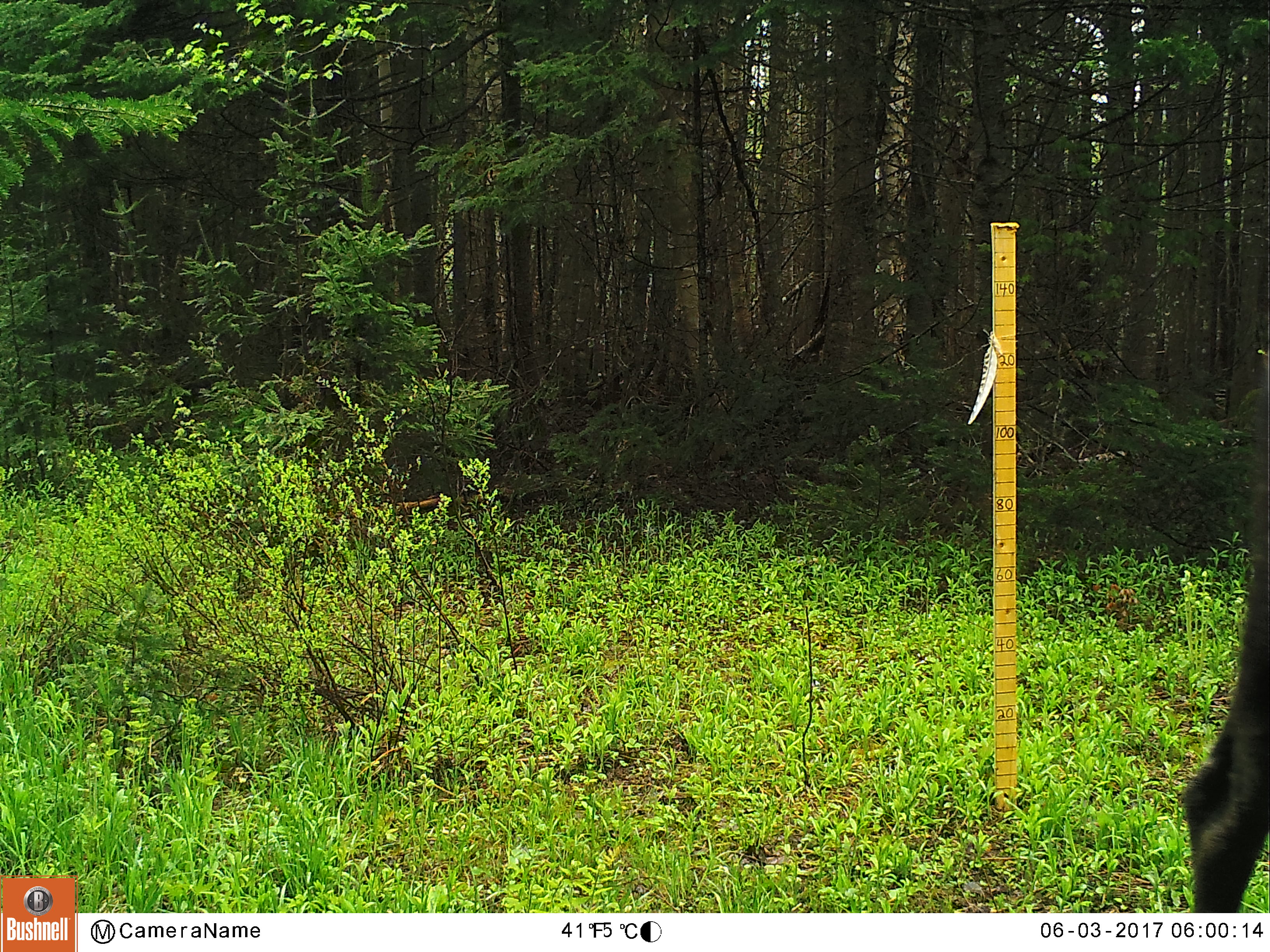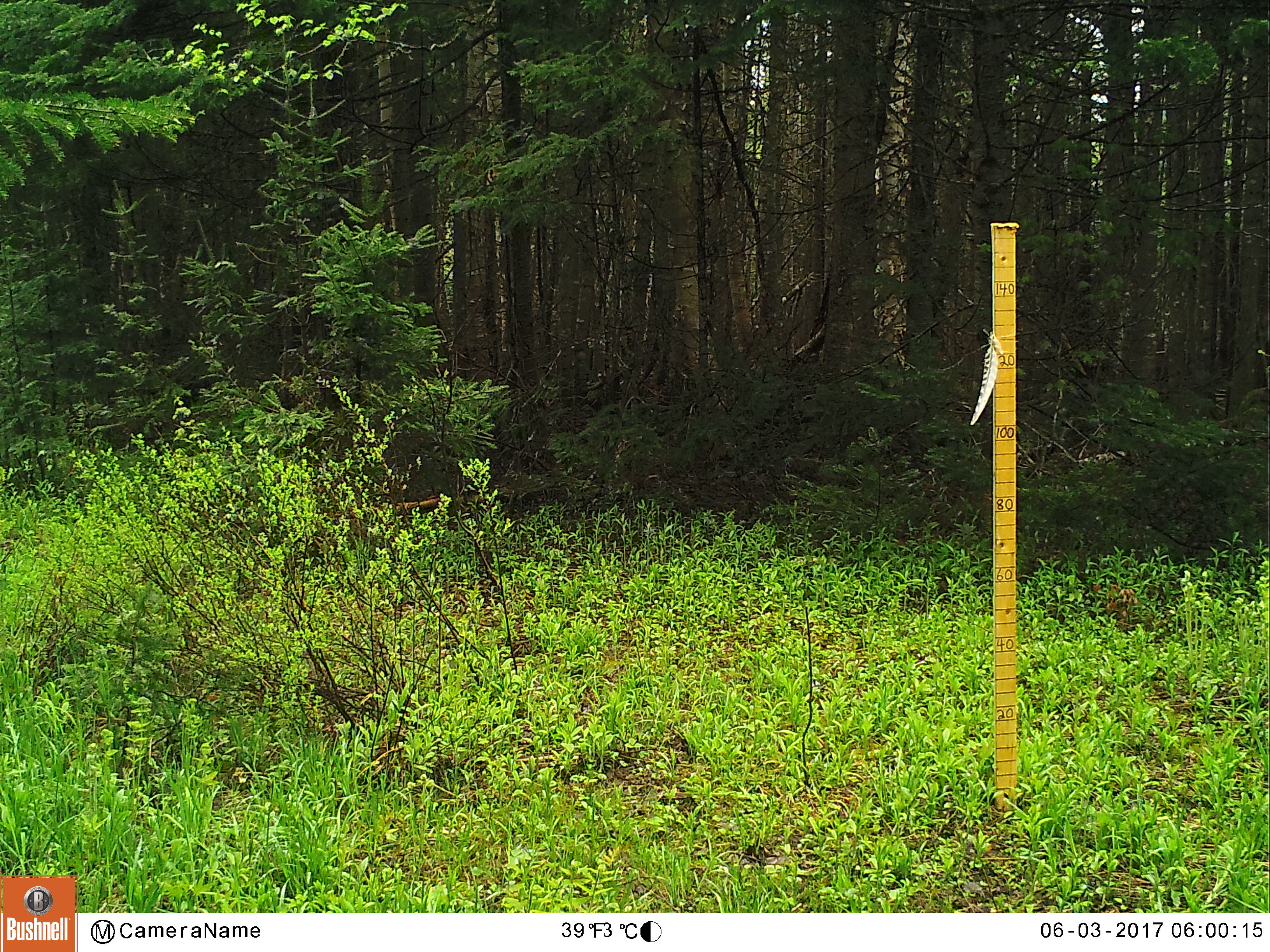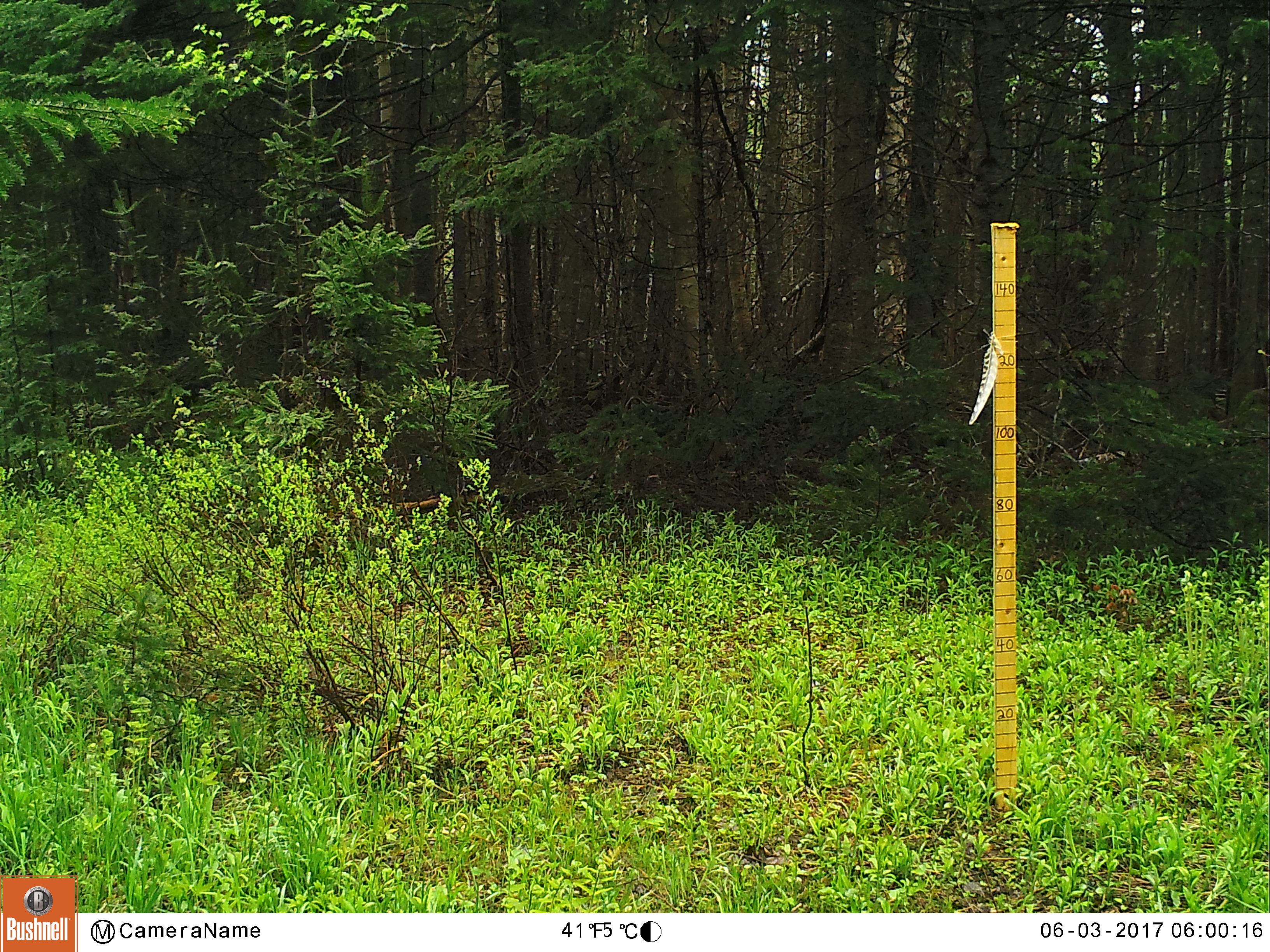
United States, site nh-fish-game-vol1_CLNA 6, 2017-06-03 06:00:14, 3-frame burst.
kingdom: Animalia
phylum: Chordata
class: Mammalia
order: Artiodactyla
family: Cervidae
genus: Alces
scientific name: Alces alces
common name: moose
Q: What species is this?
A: Moose (Alces alces).